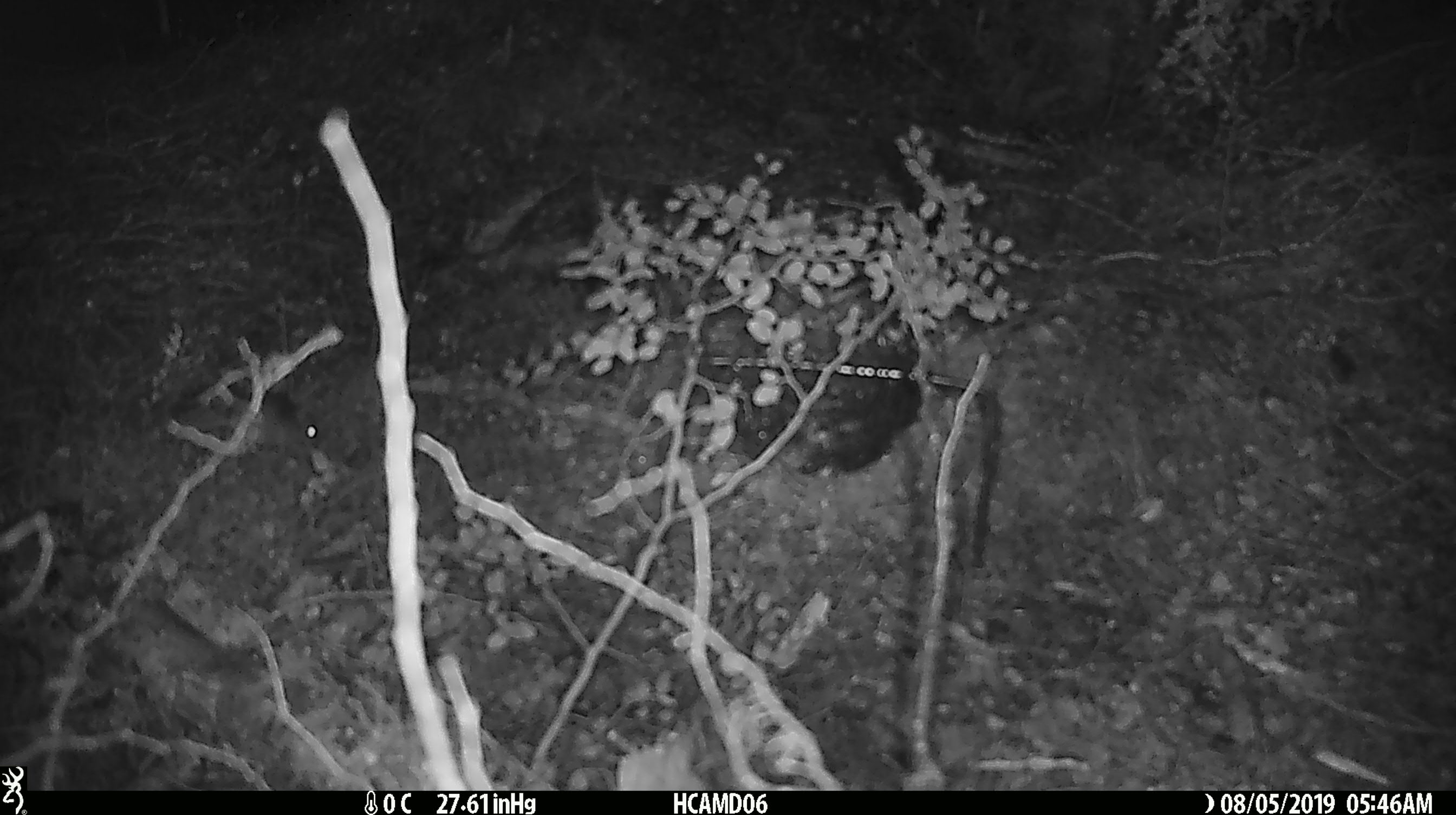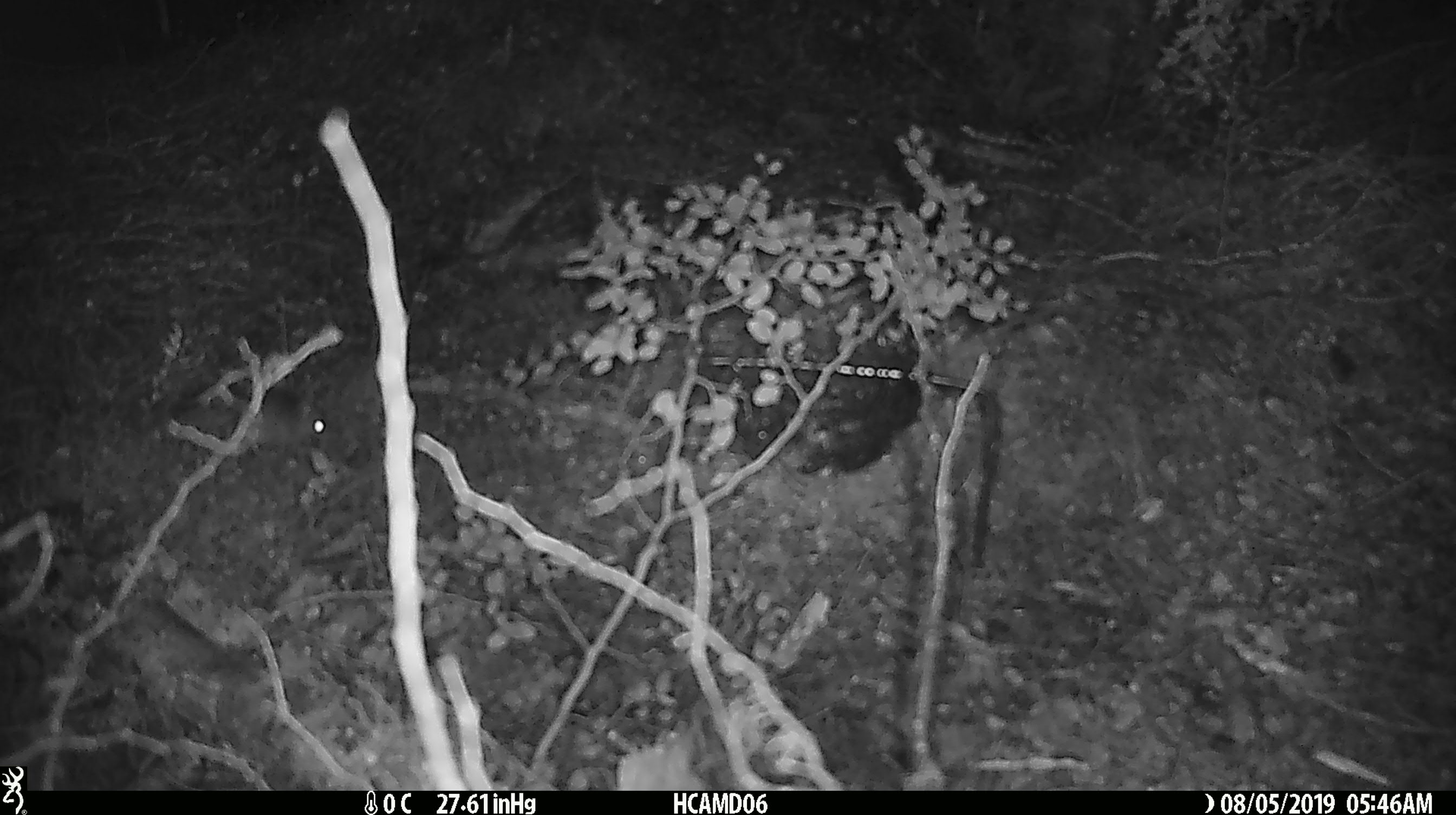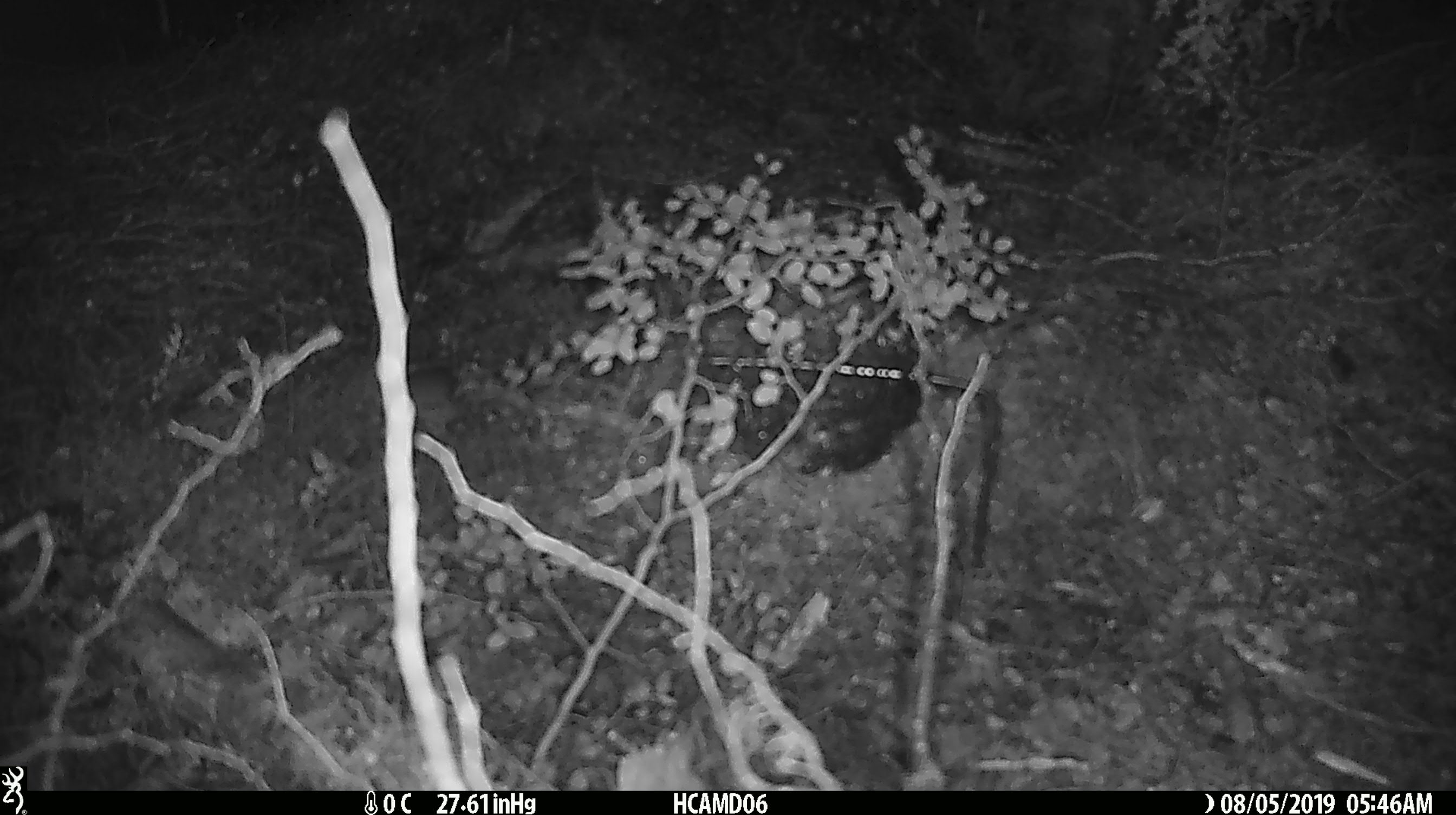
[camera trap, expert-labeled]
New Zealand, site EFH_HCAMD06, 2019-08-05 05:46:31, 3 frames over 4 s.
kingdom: Animalia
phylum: Chordata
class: Mammalia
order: Rodentia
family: Muridae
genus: Mus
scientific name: Mus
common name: mouse